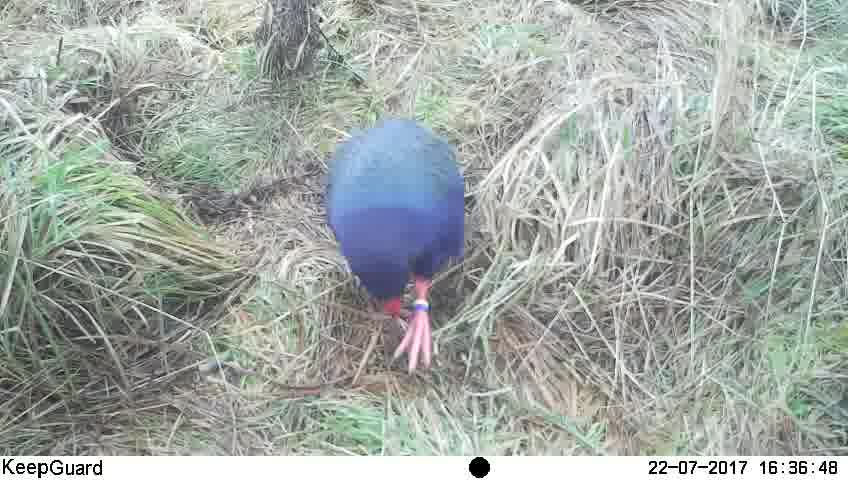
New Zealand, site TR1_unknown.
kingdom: Animalia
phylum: Chordata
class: Aves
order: Gruiformes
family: Rallidae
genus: Porphyrio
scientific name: Porphyrio mantelli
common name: takahe